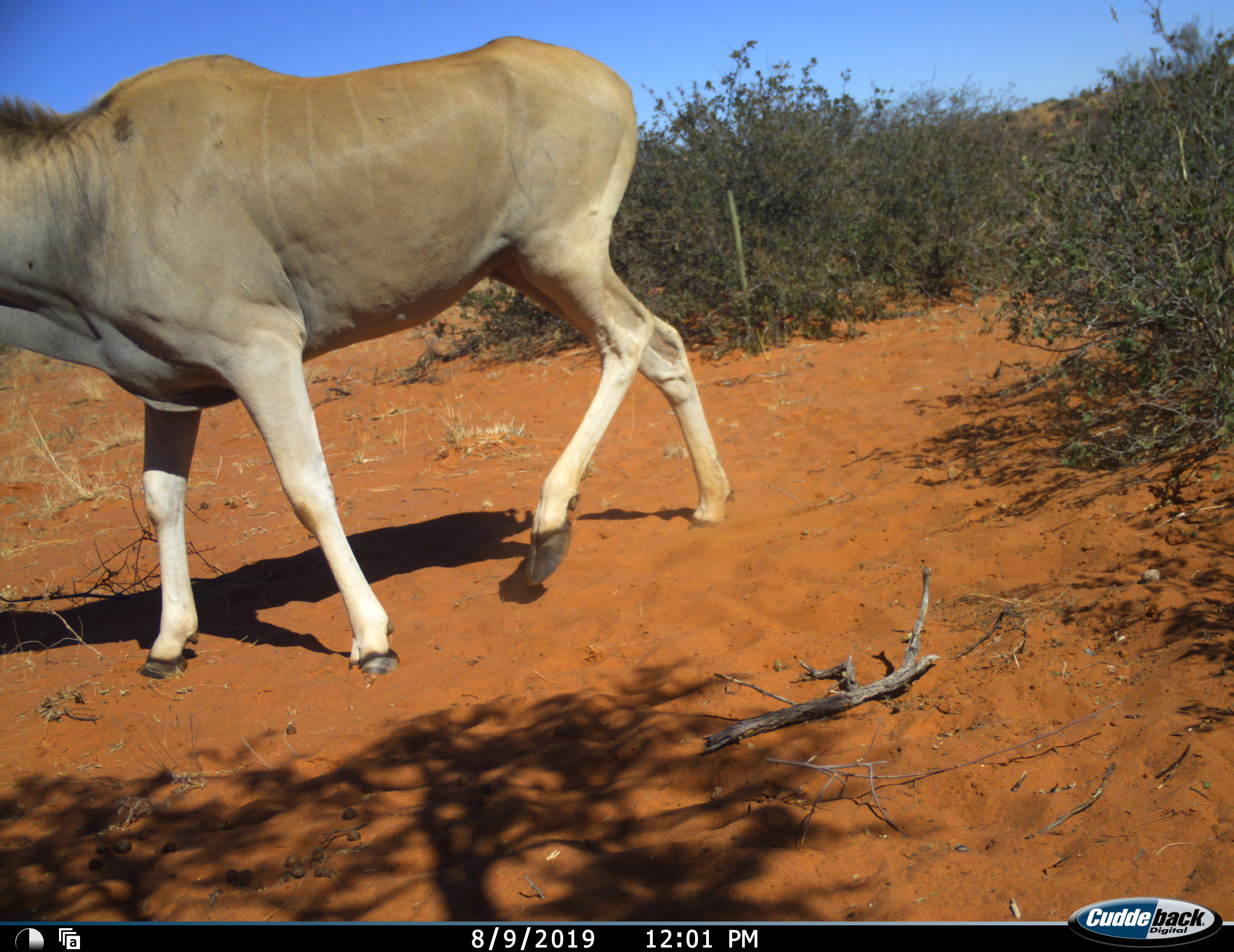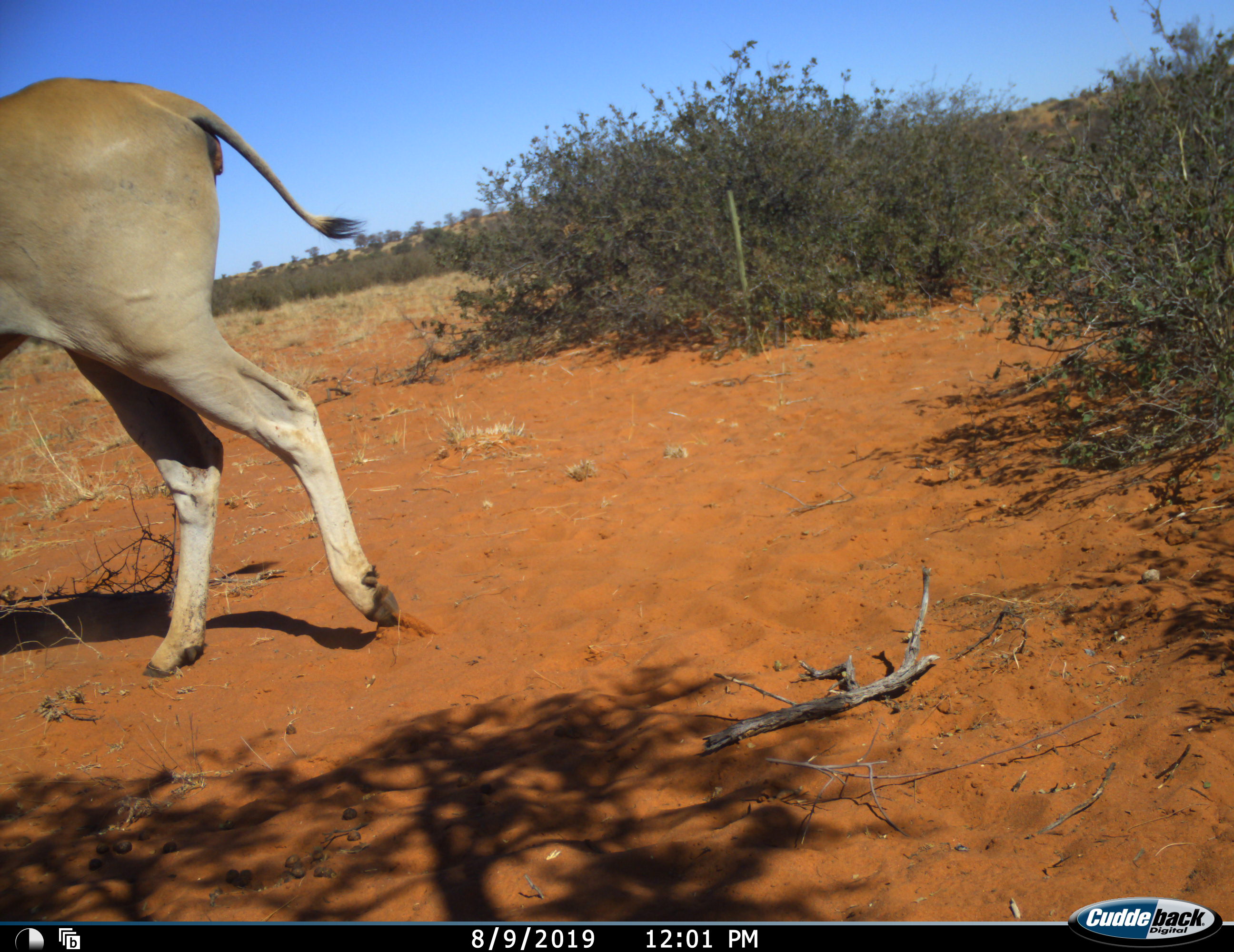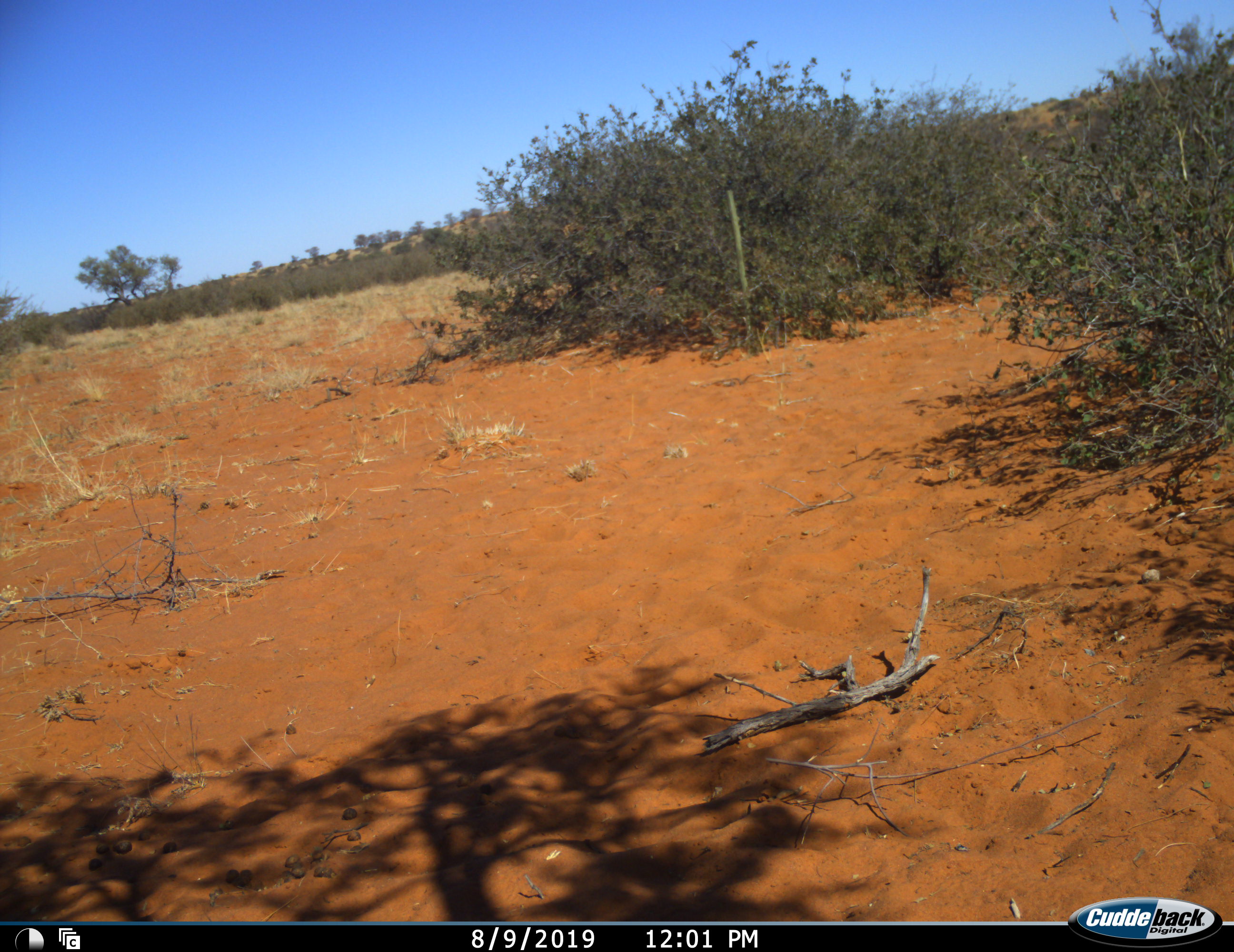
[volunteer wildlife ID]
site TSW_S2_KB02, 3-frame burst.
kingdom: Animalia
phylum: Chordata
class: Mammalia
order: Artiodactyla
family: Bovidae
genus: Tragelaphus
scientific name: Tragelaphus oryx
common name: eland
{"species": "eland (Tragelaphus oryx)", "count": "1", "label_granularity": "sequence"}